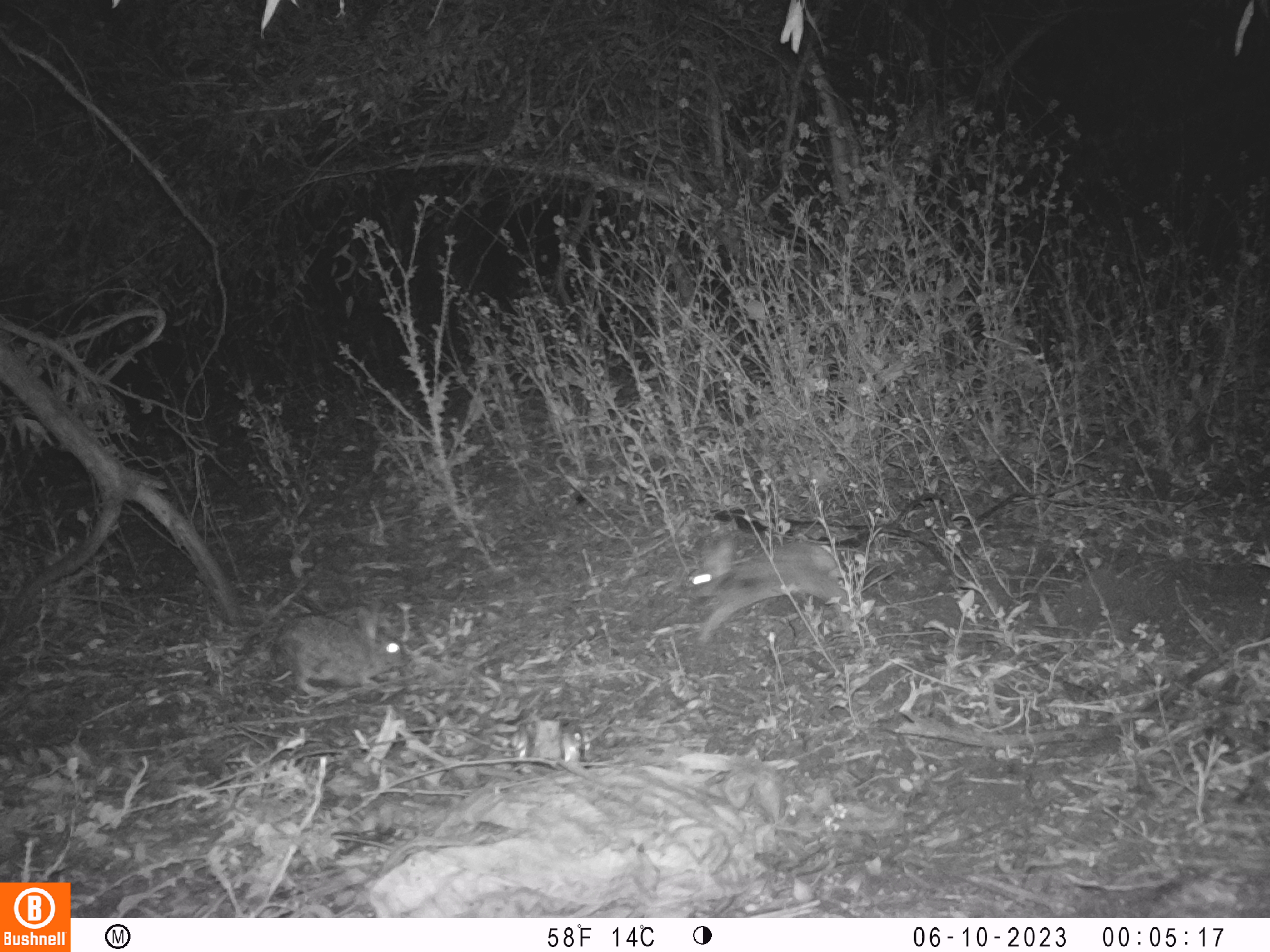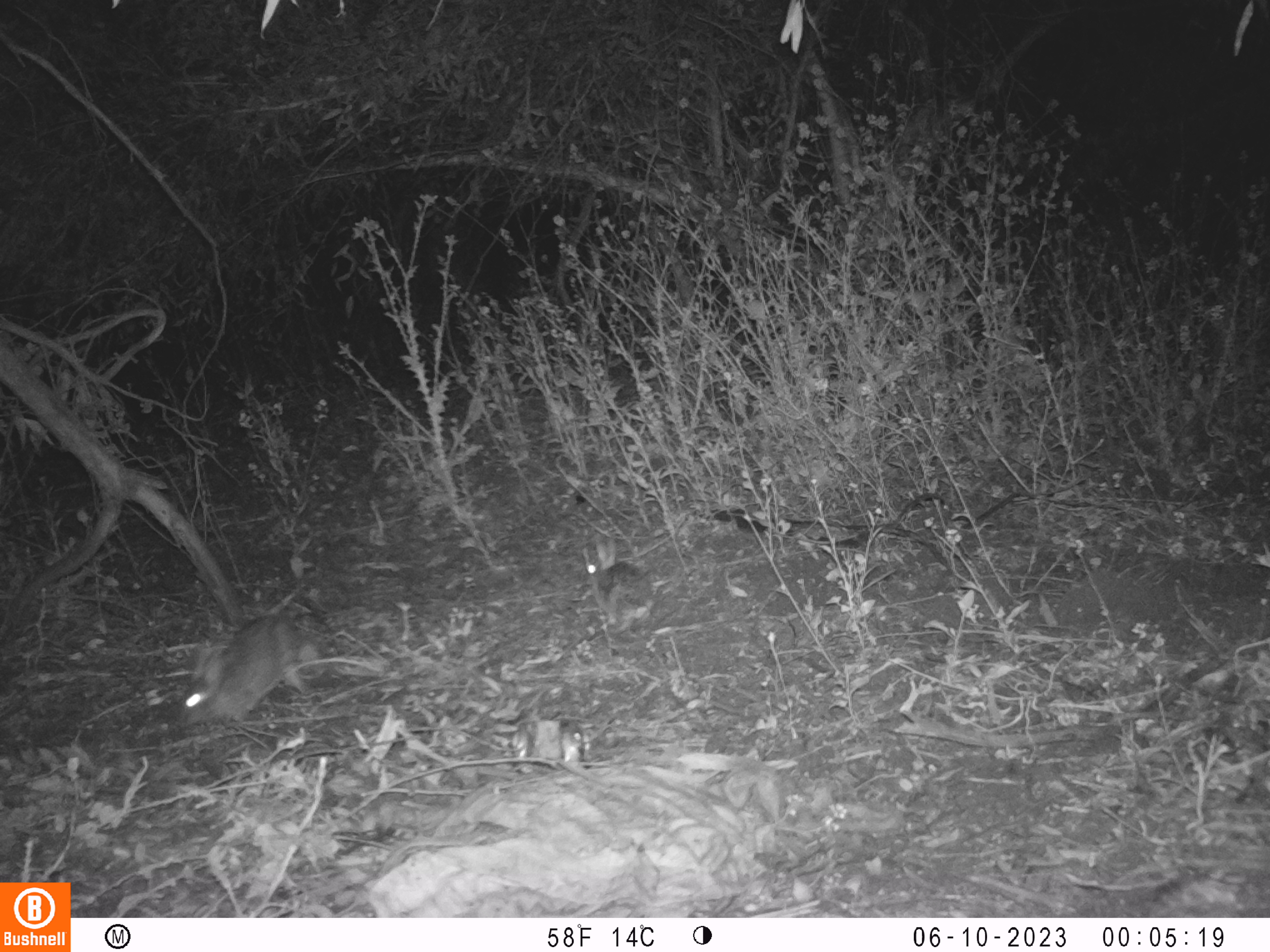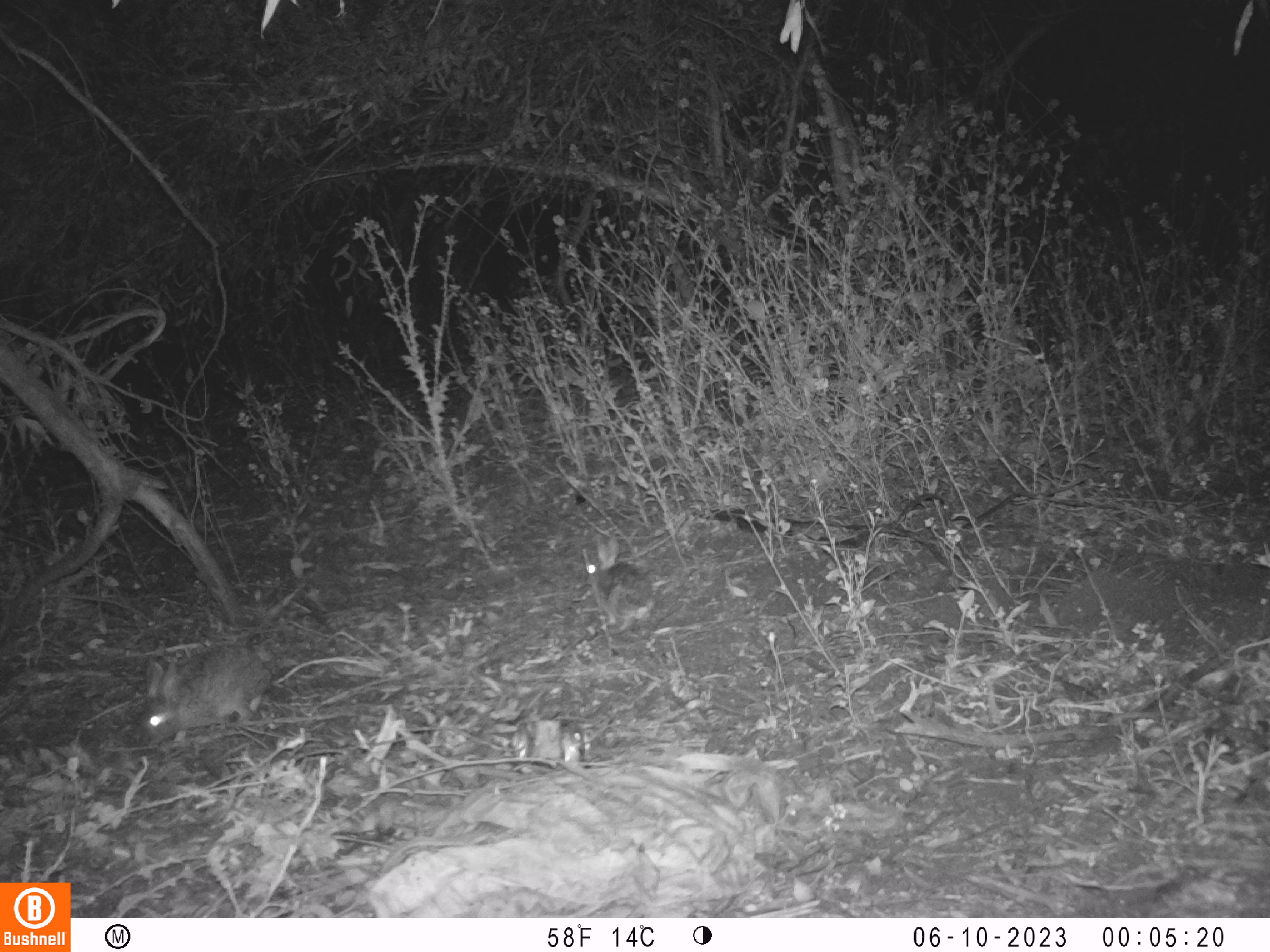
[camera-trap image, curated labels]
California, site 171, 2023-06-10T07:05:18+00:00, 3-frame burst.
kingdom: Animalia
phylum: Chordata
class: Mammalia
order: Lagomorpha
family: Leporidae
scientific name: Leporidae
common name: rabbit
Rabbit (Leporidae).